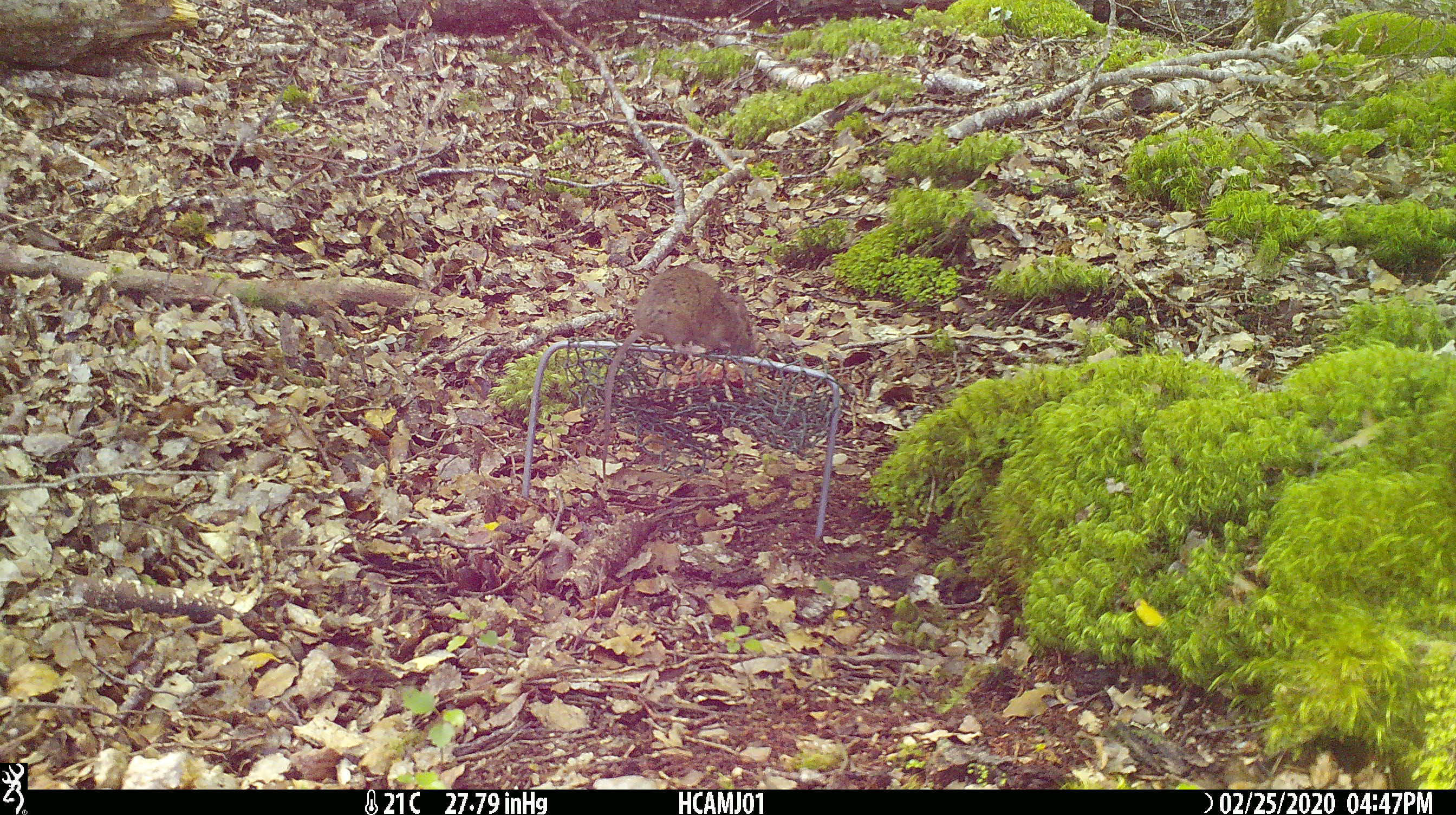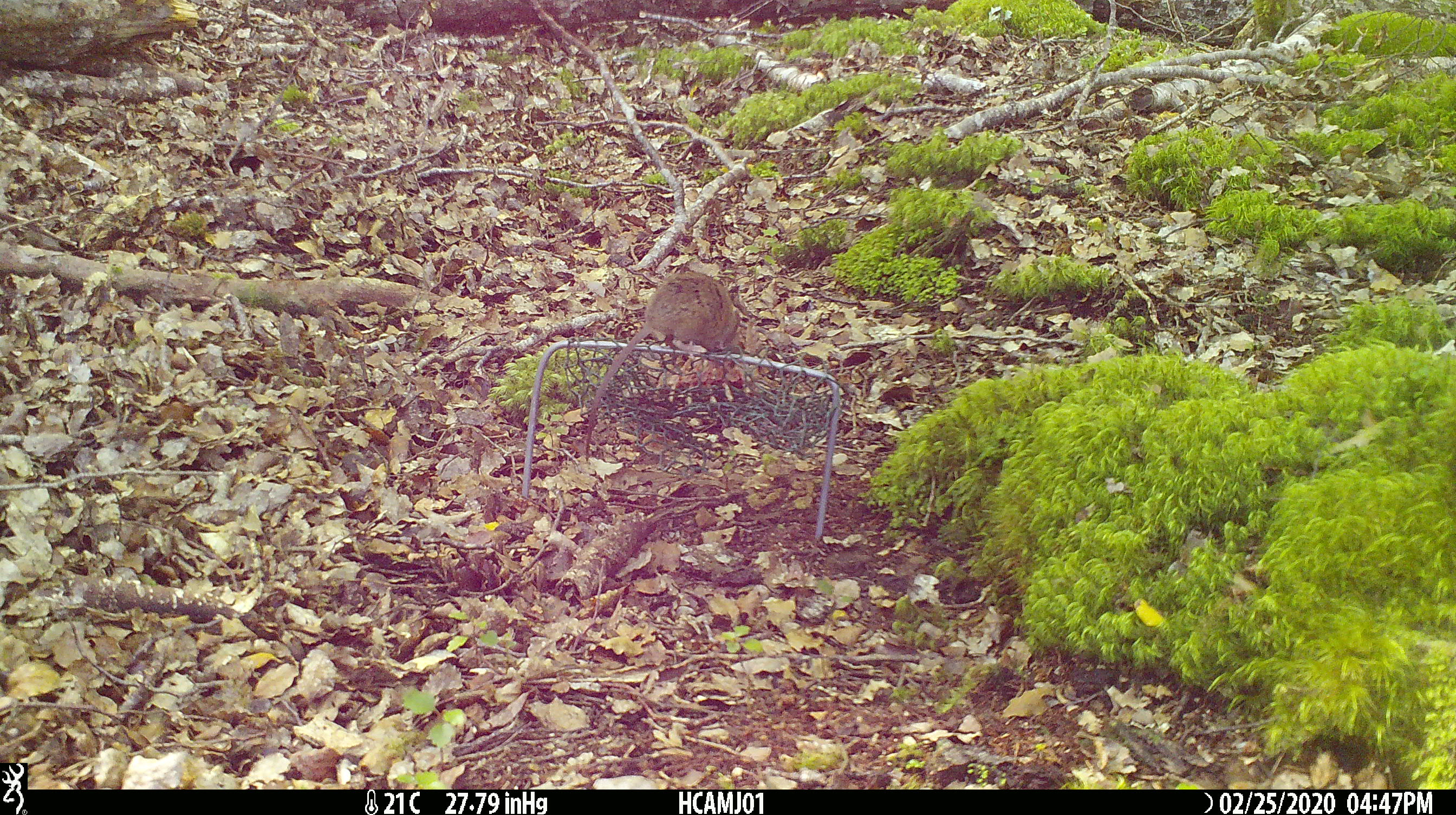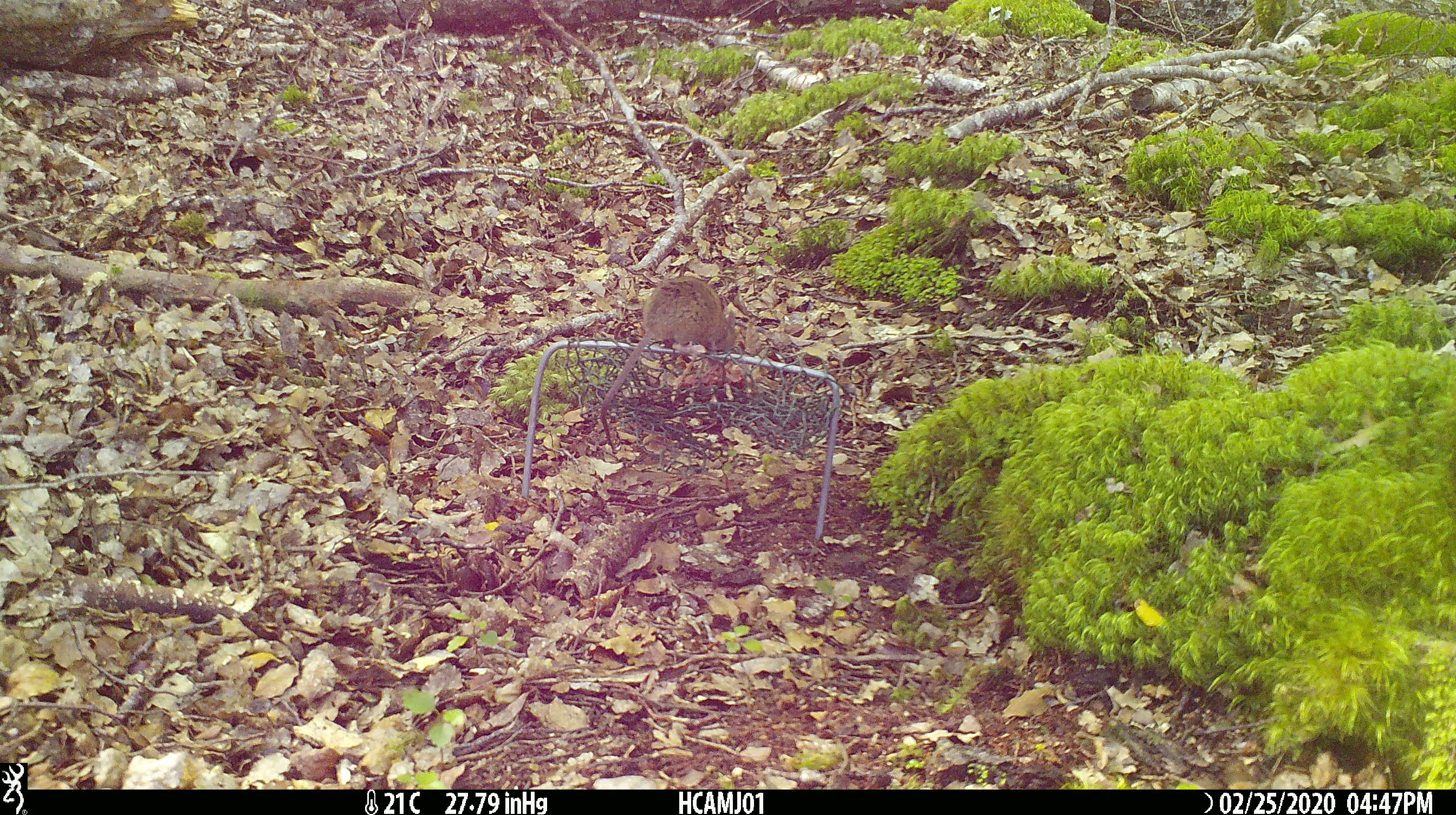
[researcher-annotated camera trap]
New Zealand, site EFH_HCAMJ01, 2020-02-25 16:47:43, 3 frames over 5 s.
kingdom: Animalia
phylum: Chordata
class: Mammalia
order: Rodentia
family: Muridae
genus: Mus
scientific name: Mus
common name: mouse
Mouse (Mus).